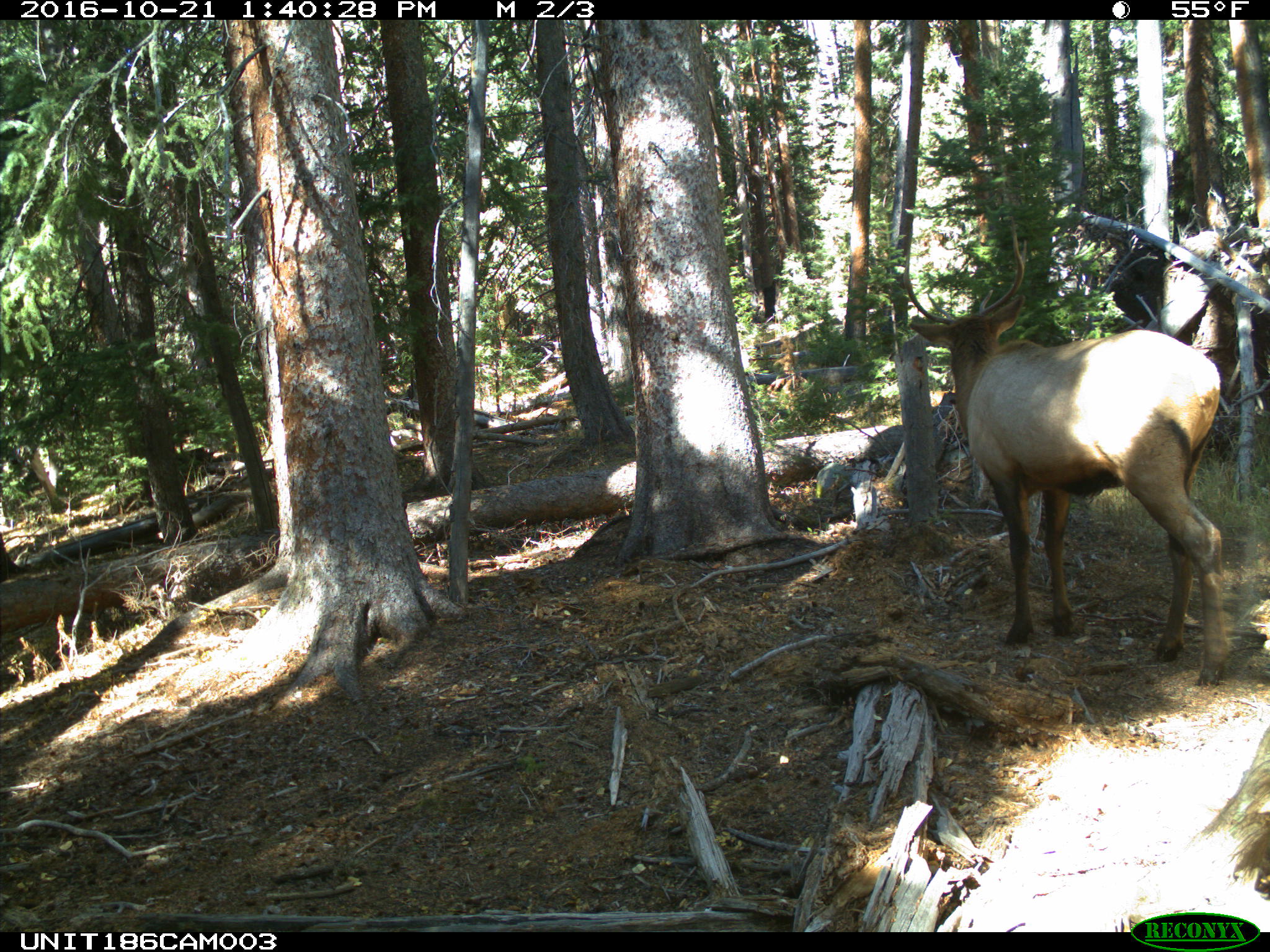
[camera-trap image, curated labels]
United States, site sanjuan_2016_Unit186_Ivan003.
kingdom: Animalia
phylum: Chordata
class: Mammalia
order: Artiodactyla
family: Cervidae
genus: Cervus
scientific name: Cervus elaphus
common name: red deer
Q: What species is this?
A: Cervus elaphus (red deer).